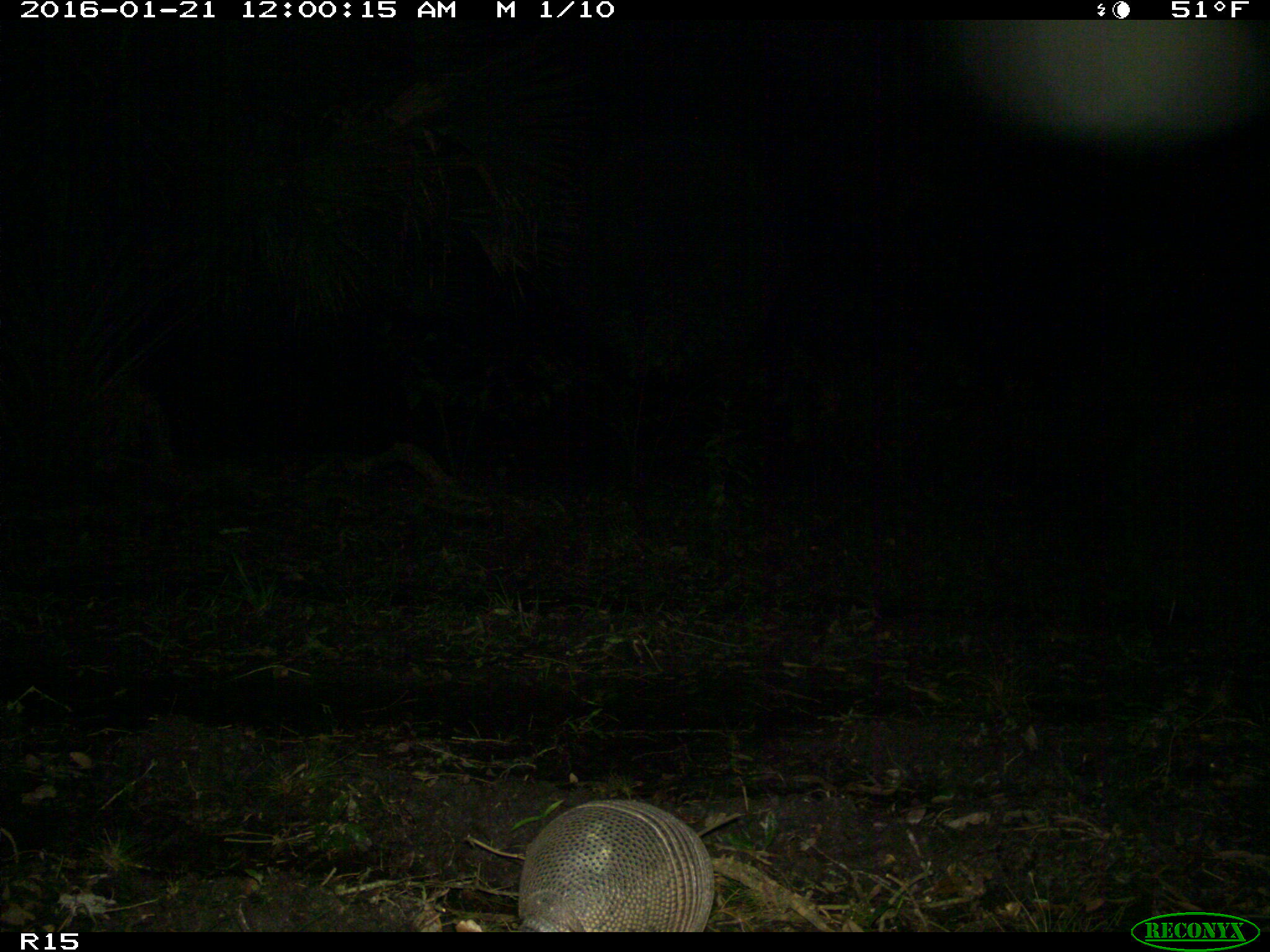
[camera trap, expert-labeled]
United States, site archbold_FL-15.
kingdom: Animalia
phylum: Chordata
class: Mammalia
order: Cingulata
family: Dasypodidae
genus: Dasypus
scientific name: Dasypus novemcinctus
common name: nine-banded armadillo